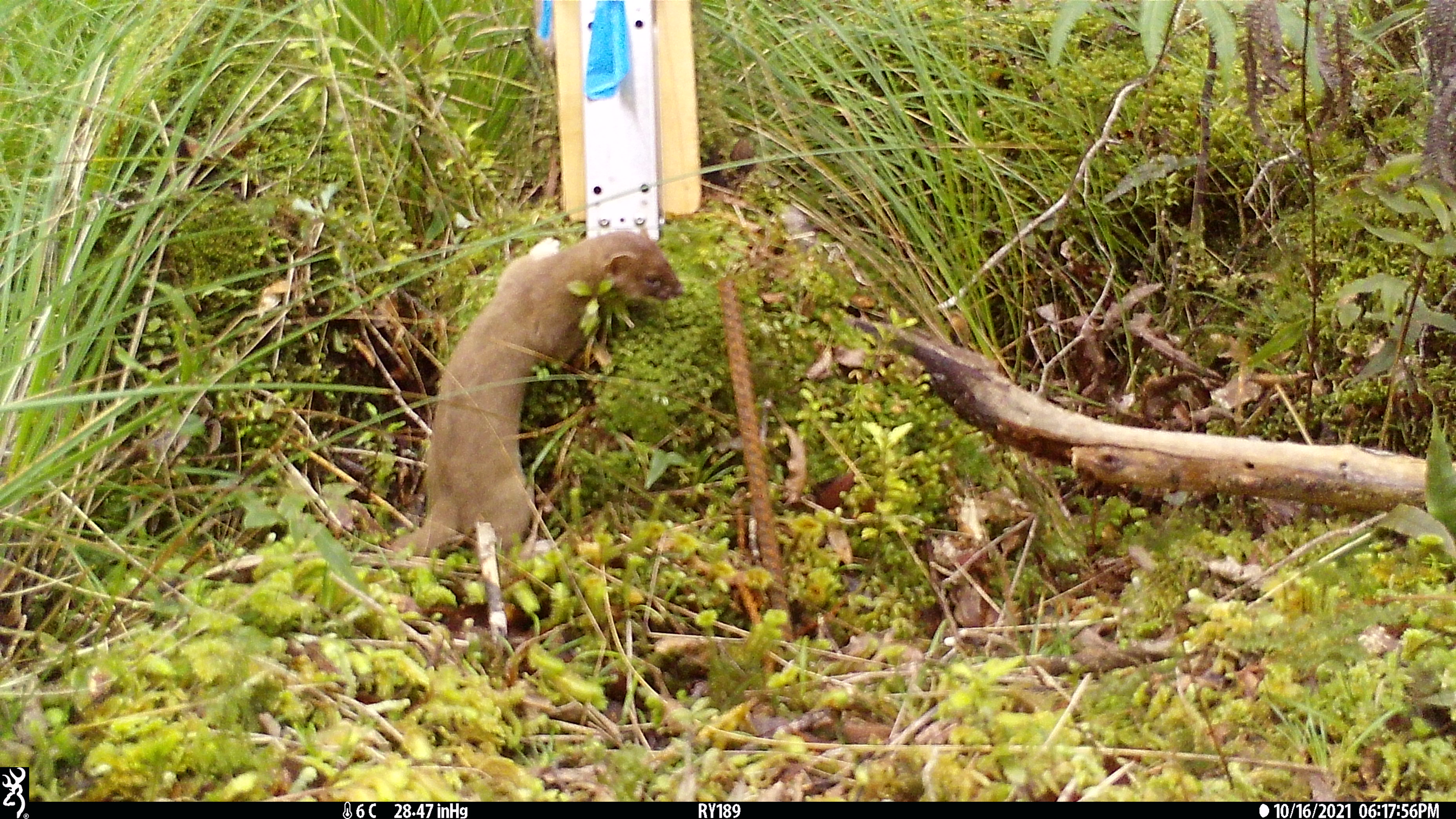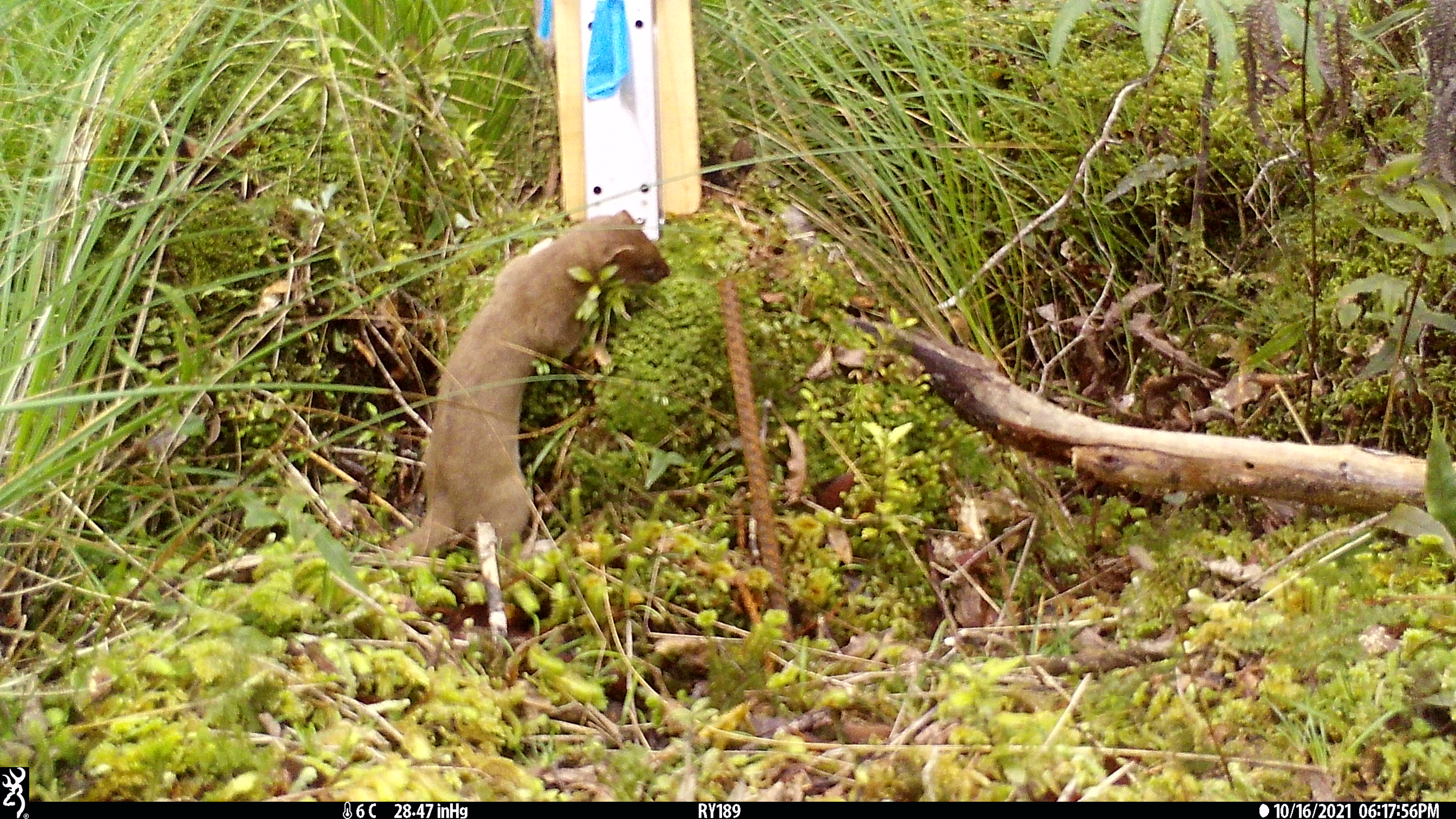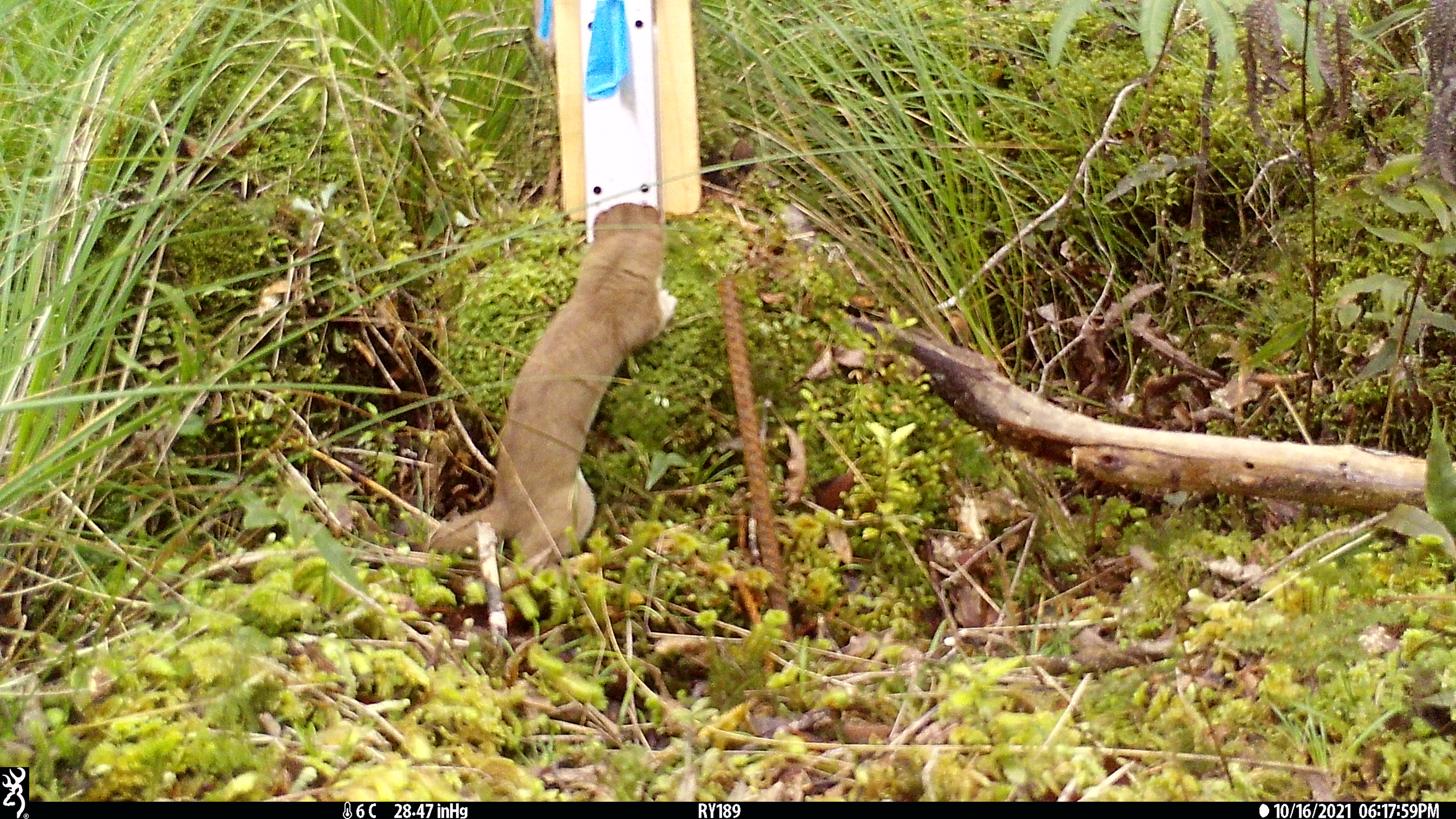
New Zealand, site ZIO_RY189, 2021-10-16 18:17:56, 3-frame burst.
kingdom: Animalia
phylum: Chordata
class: Mammalia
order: Carnivora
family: Mustelidae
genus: Mustela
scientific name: Mustela erminea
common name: stoat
Stoat (Mustela erminea).